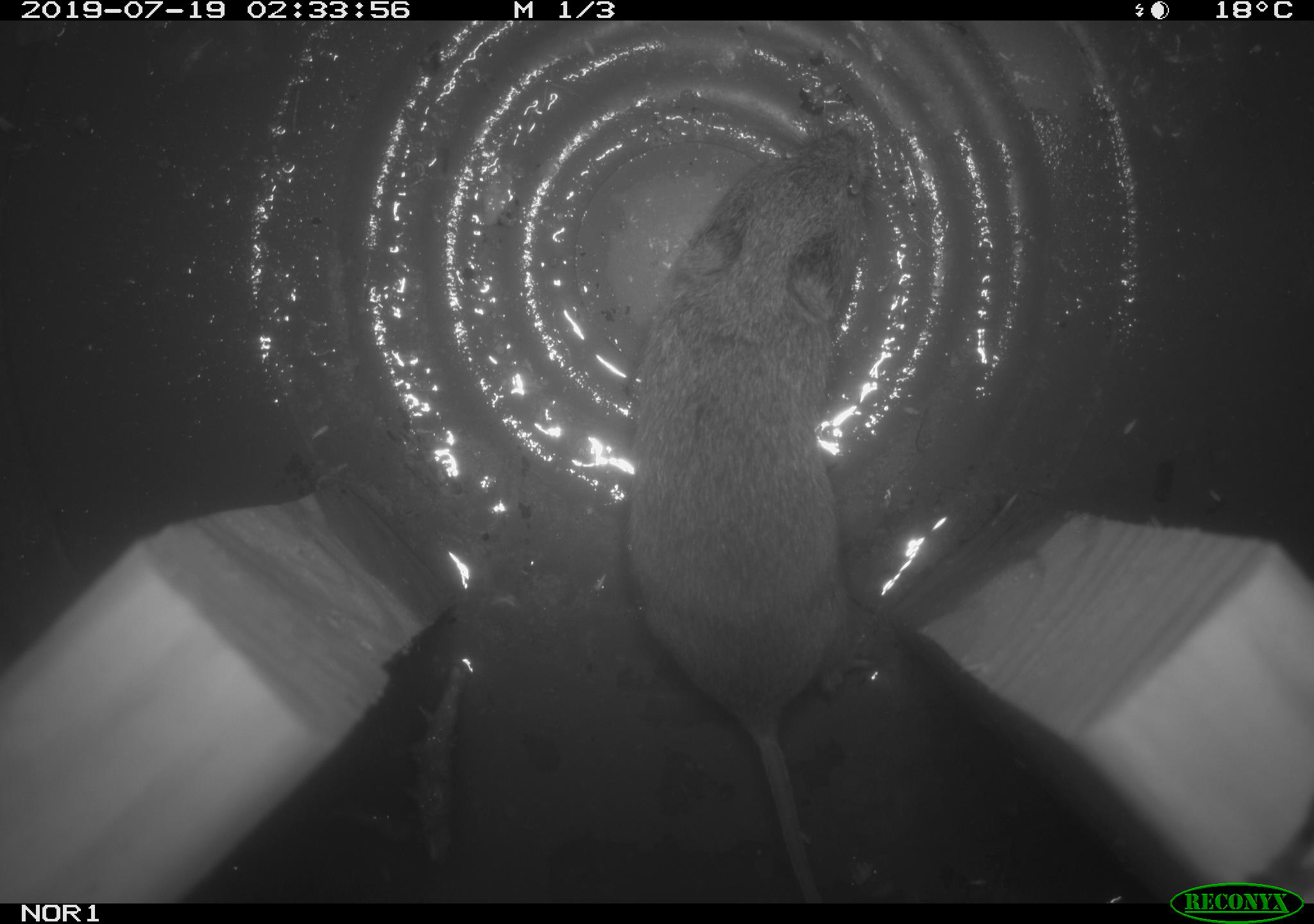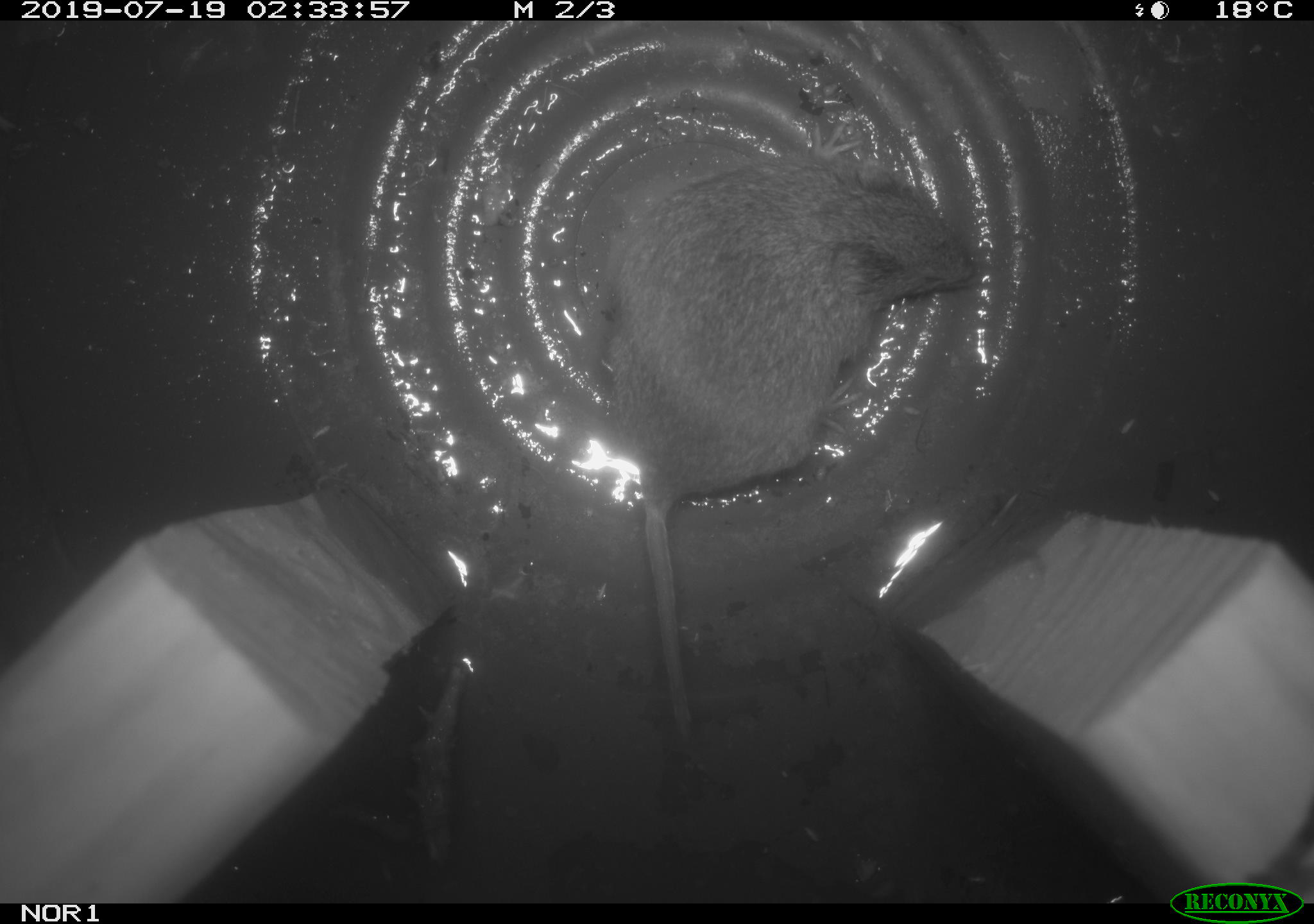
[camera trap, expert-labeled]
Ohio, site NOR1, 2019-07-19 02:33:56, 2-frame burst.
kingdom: Animalia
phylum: Chordata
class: Mammalia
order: Rodentia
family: Cricetidae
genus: Microtus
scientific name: Microtus pennsylvanicus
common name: meadow vole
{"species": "meadow vole (Microtus pennsylvanicus)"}